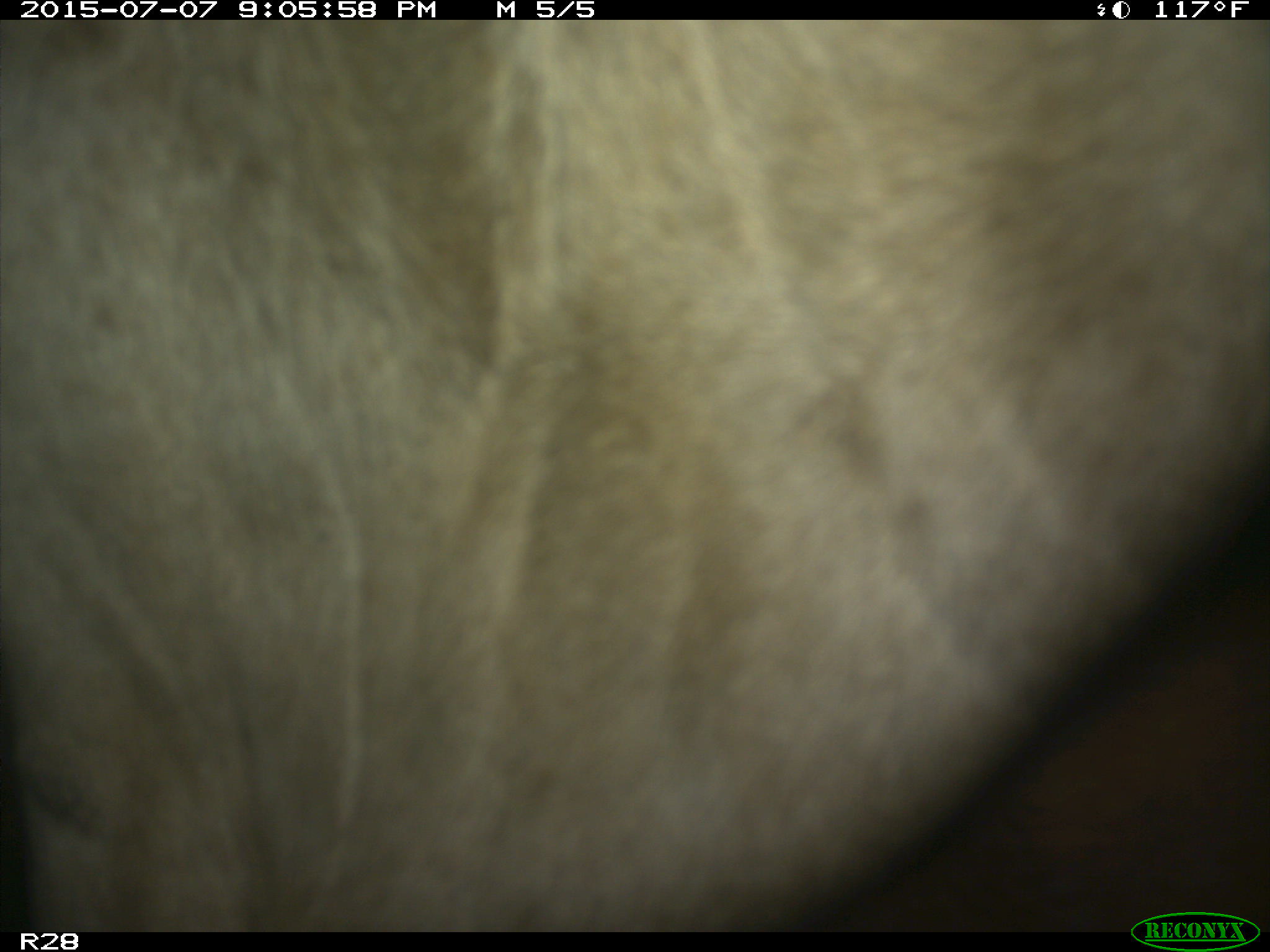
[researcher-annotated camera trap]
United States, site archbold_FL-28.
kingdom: Animalia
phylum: Chordata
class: Mammalia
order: Artiodactyla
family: Bovidae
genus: Bos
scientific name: Bos taurus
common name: domestic cow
Bos taurus (domestic cow).